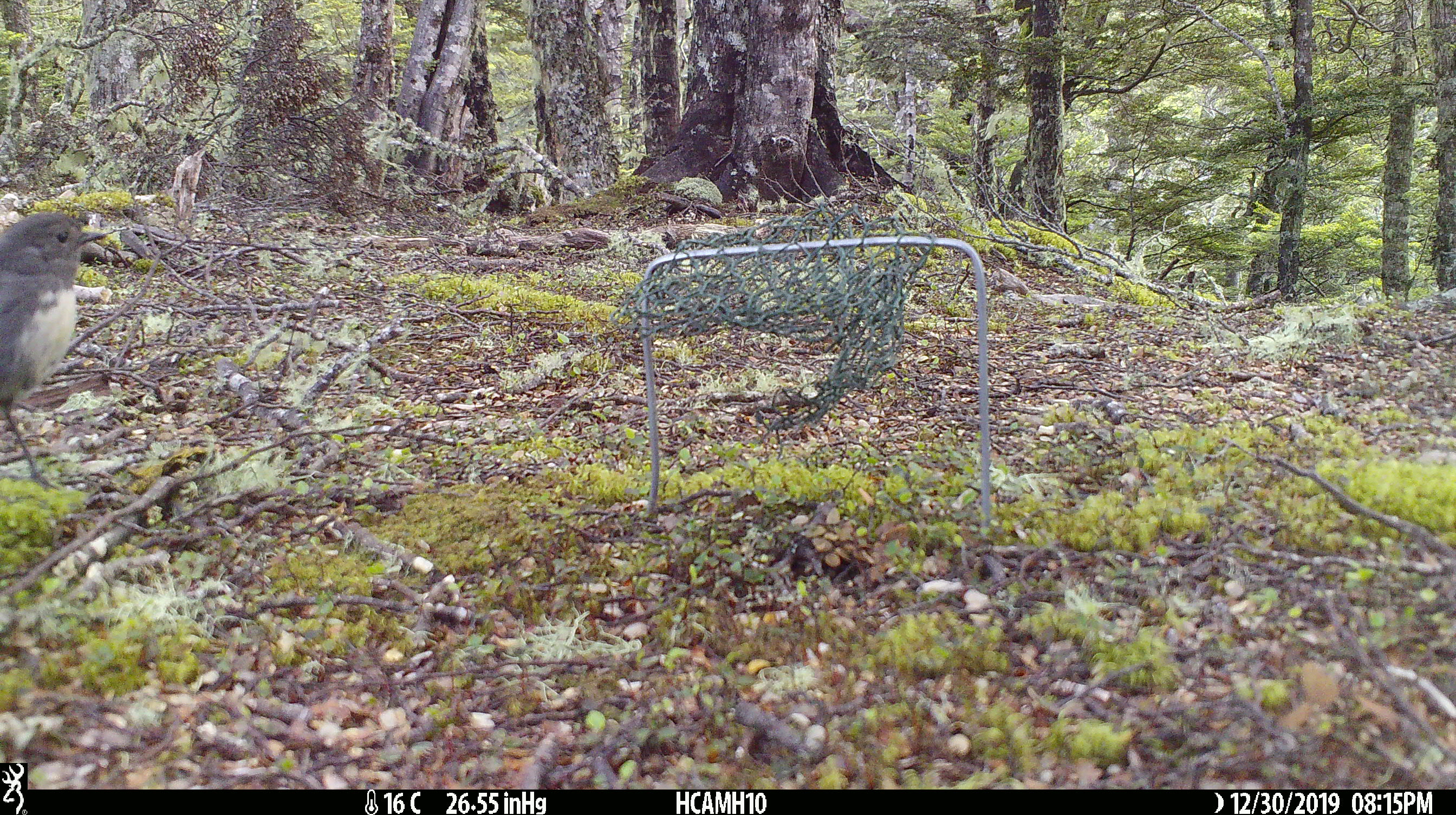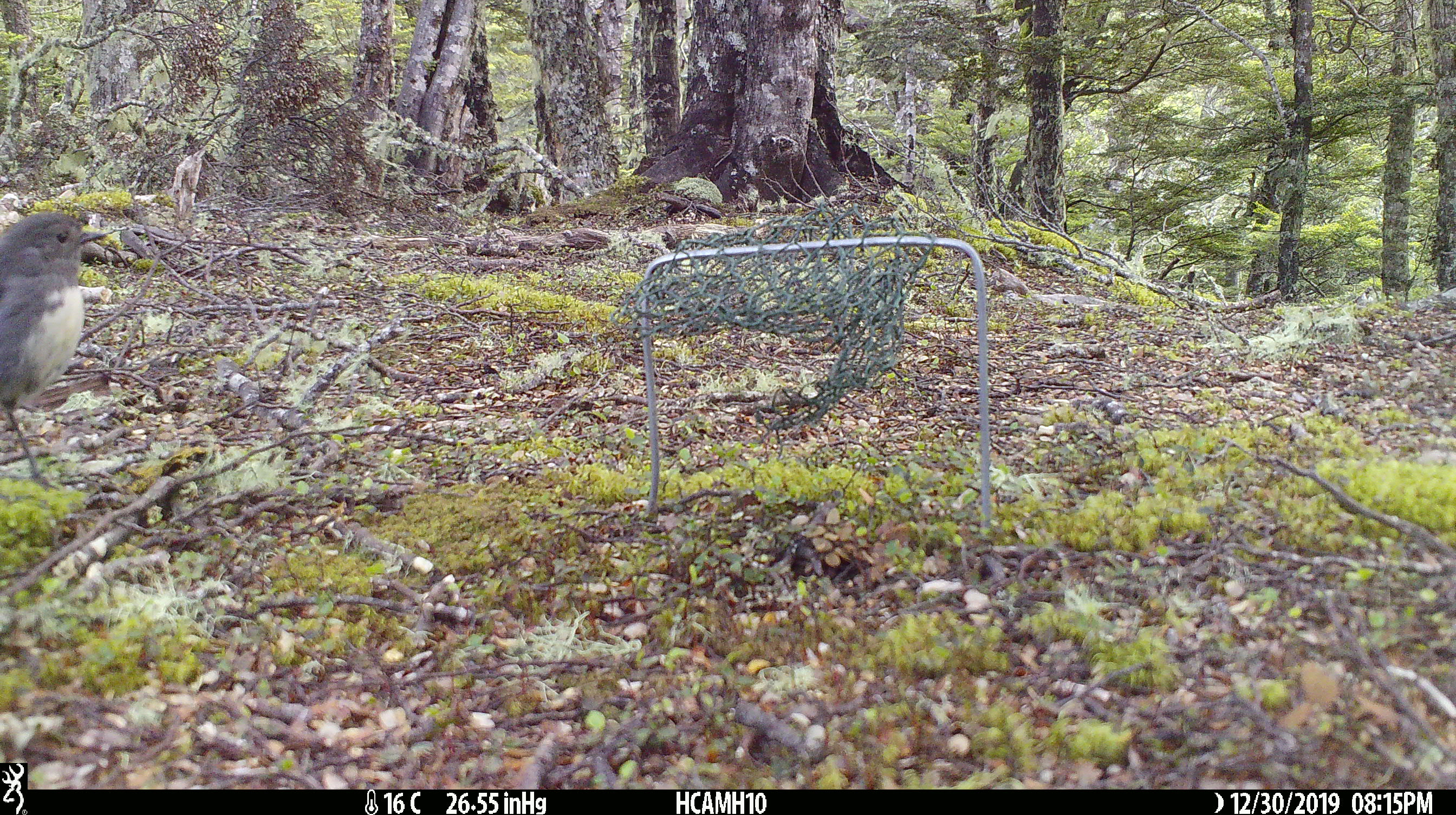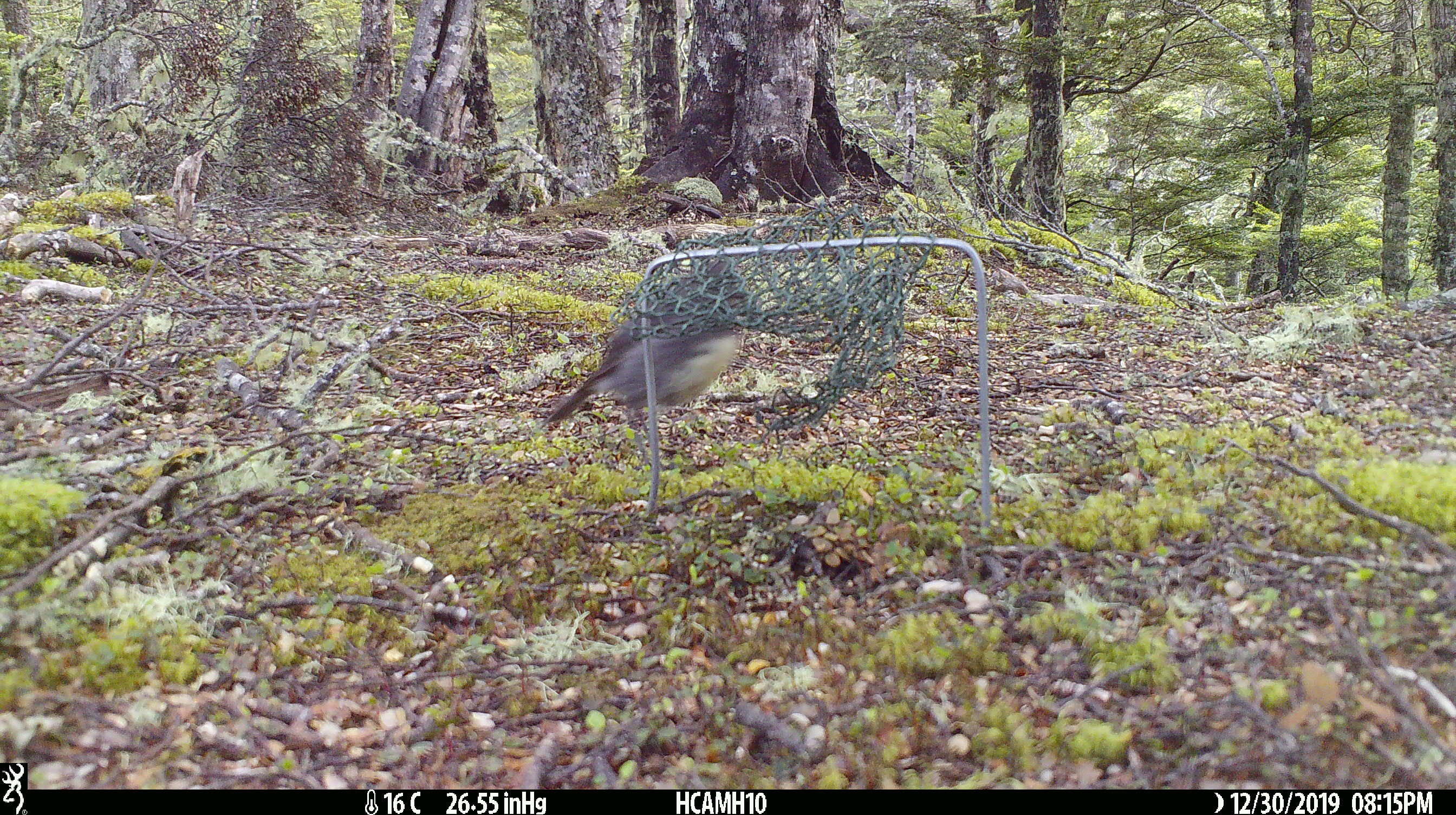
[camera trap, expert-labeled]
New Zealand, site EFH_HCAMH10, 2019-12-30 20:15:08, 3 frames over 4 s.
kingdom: Animalia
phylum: Chordata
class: Aves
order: Passeriformes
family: Petroicidae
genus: Petroica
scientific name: Petroica australis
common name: new zealand robin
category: robin